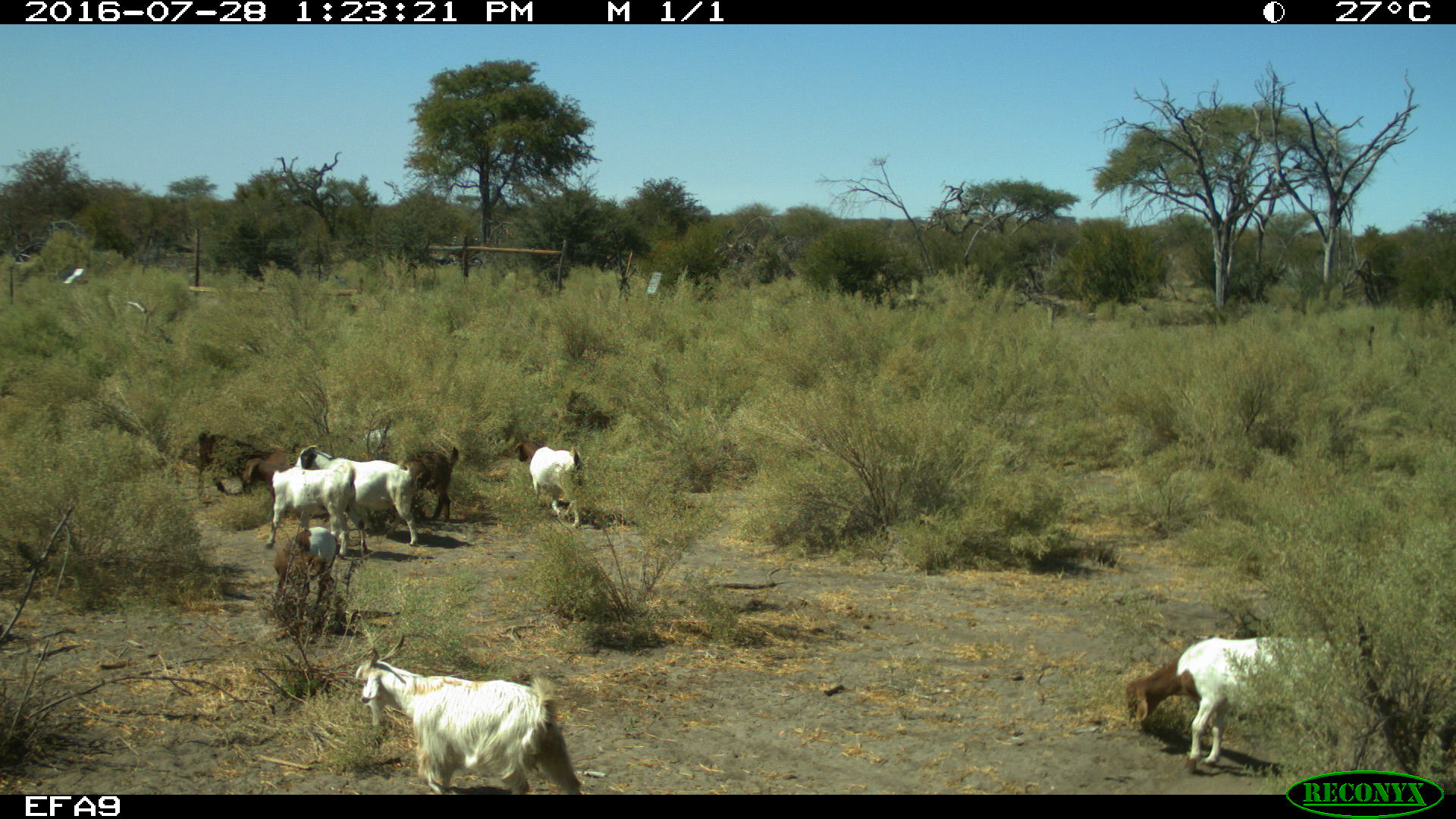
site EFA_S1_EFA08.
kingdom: Animalia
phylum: Chordata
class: Mammalia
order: Artiodactyla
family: Bovidae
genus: Capra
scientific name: Capra hircus hircus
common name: domestic goat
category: goatdomestic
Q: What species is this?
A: Goatdomestic (domestic goat) (Capra hircus hircus).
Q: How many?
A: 7.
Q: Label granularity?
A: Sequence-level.